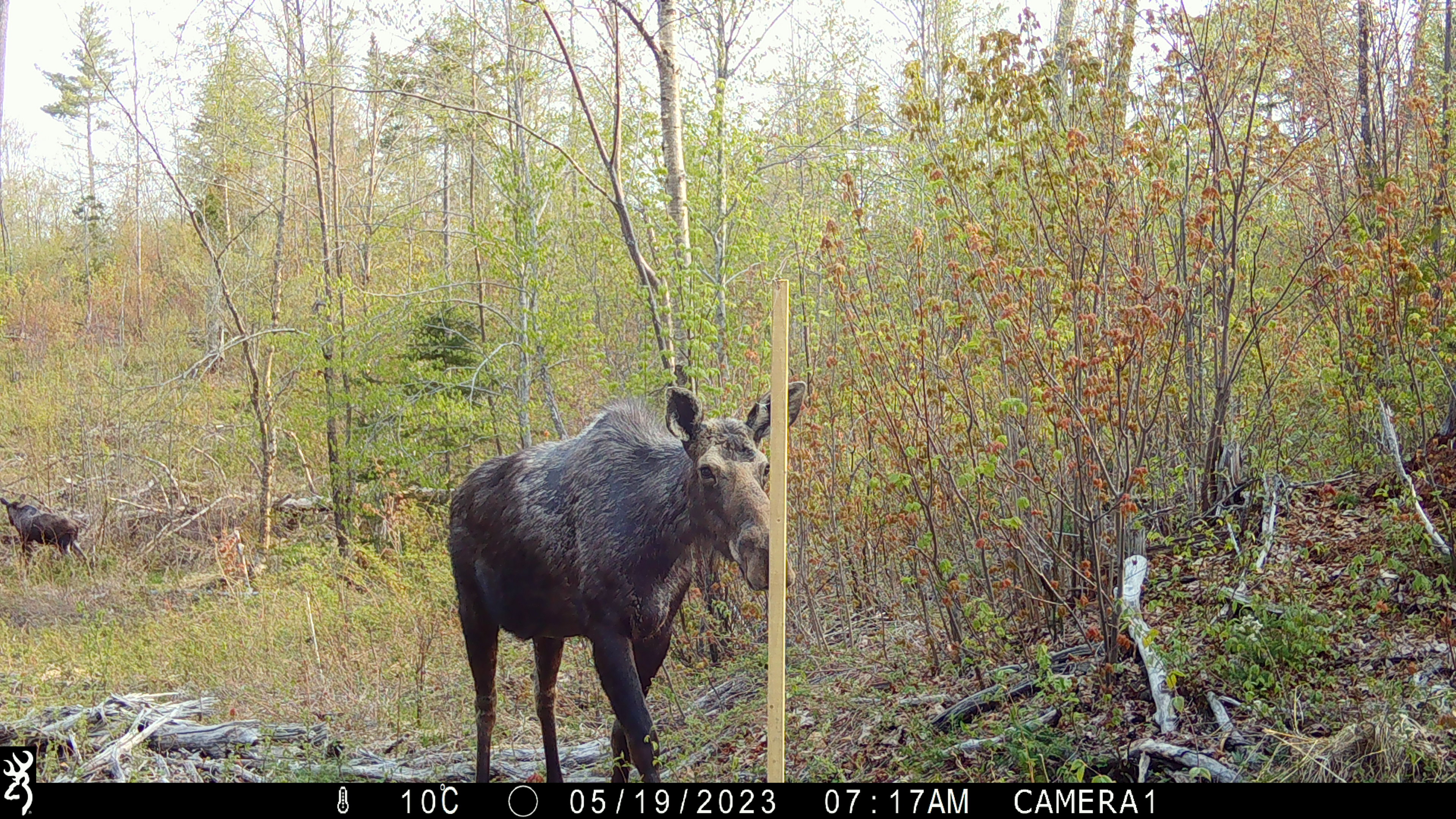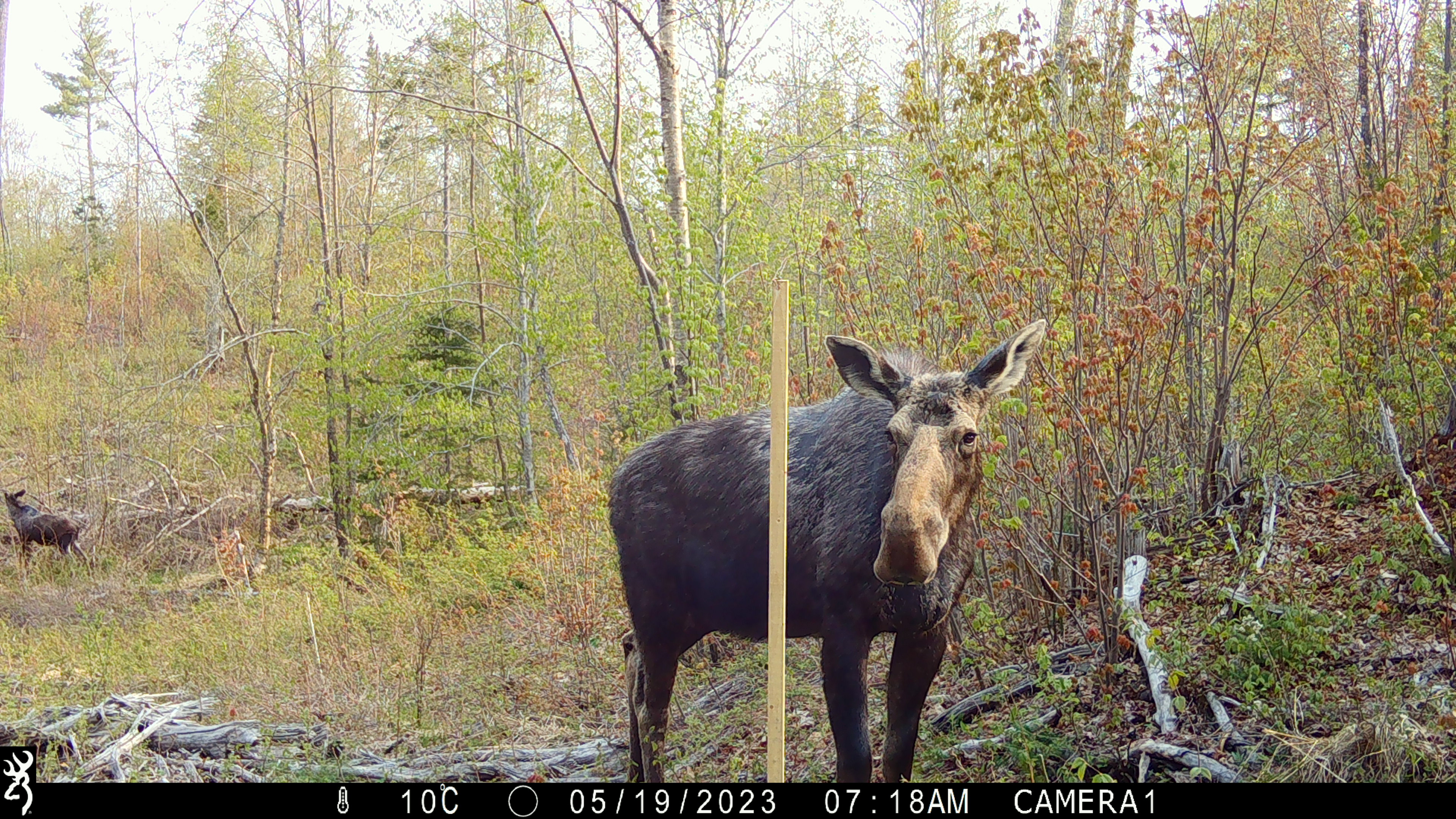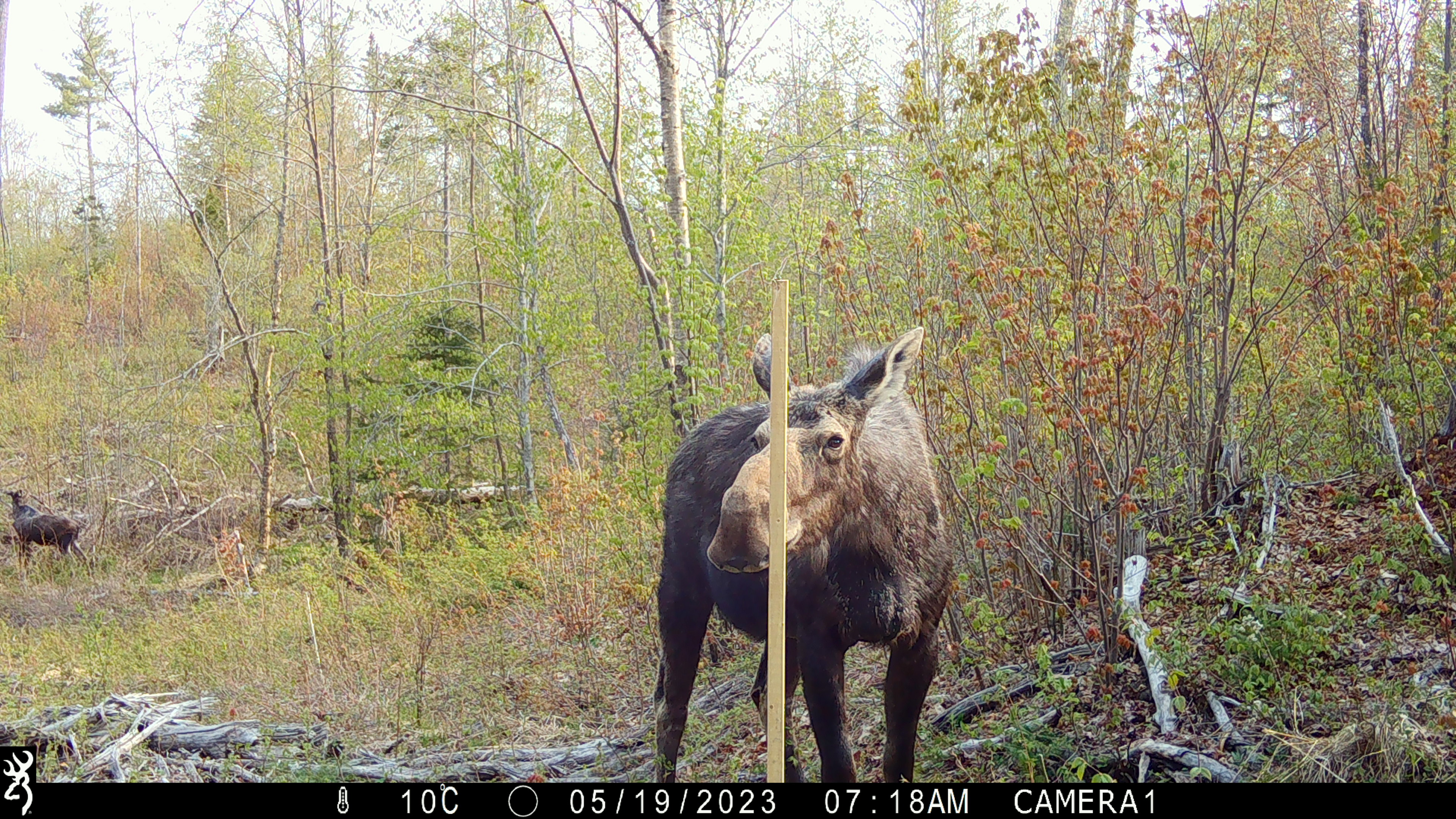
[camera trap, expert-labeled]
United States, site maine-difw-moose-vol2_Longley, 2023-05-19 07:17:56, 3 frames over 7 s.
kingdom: Animalia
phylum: Chordata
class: Mammalia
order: Artiodactyla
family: Cervidae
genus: Alces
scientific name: Alces alces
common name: moose